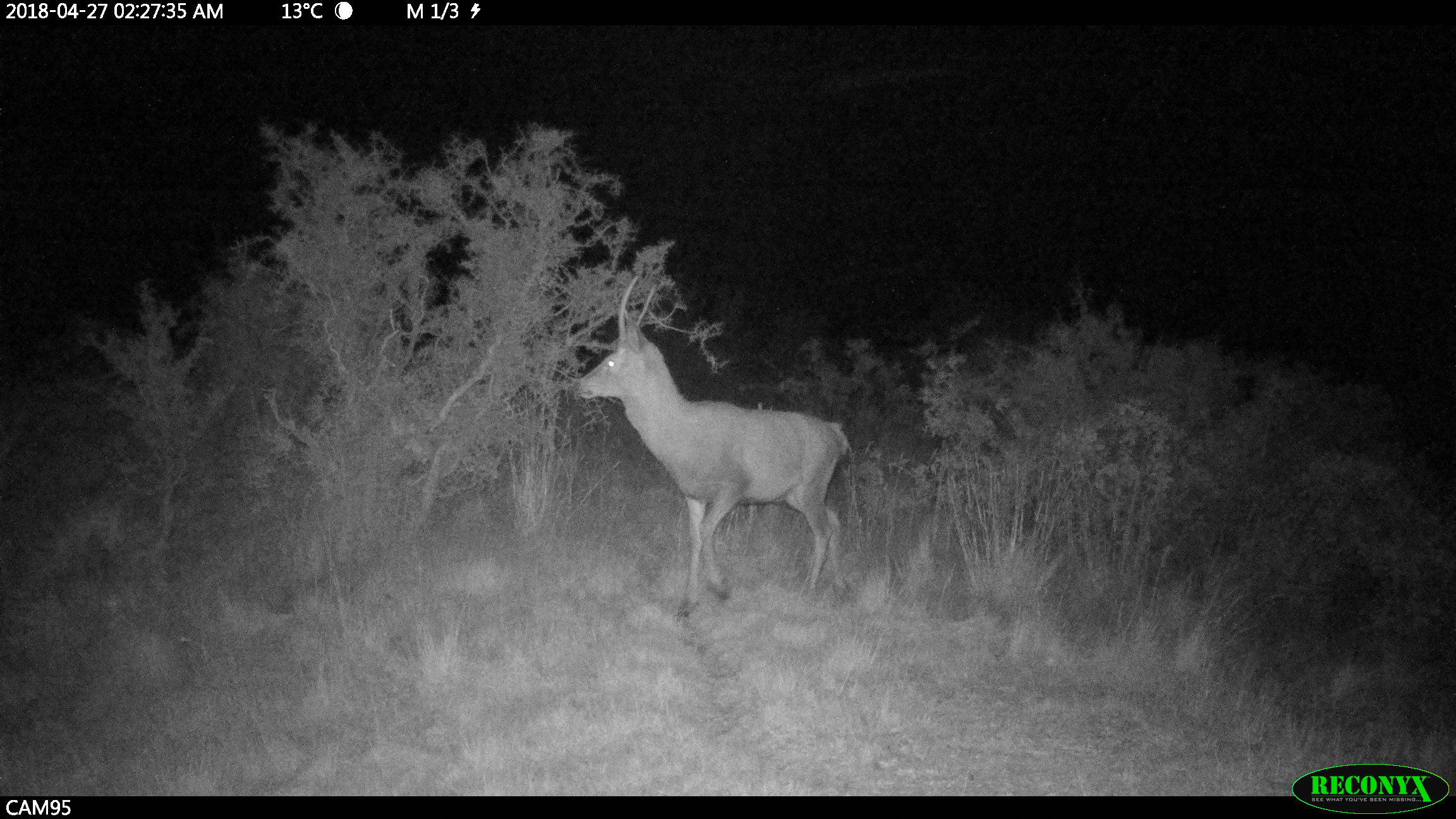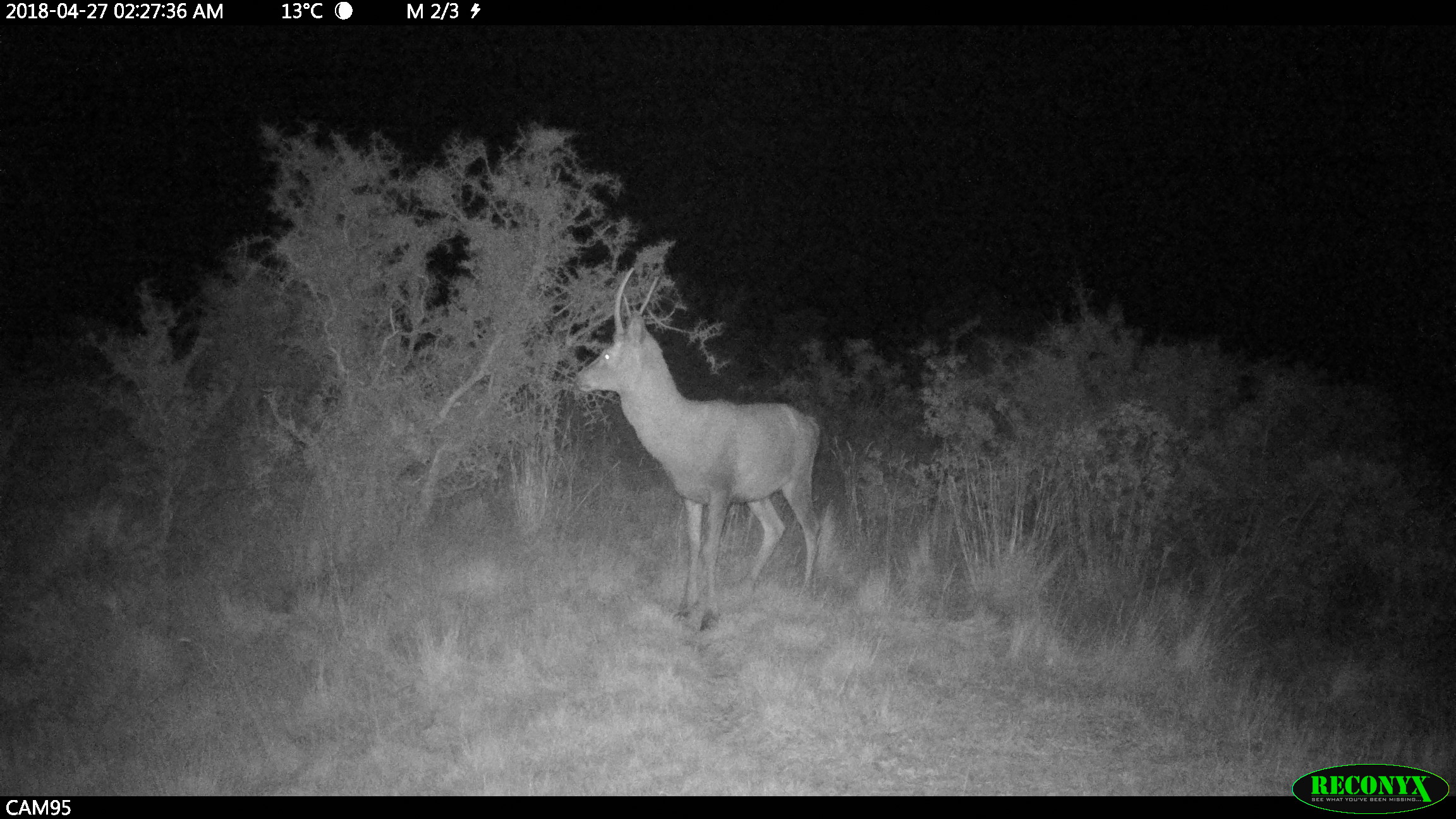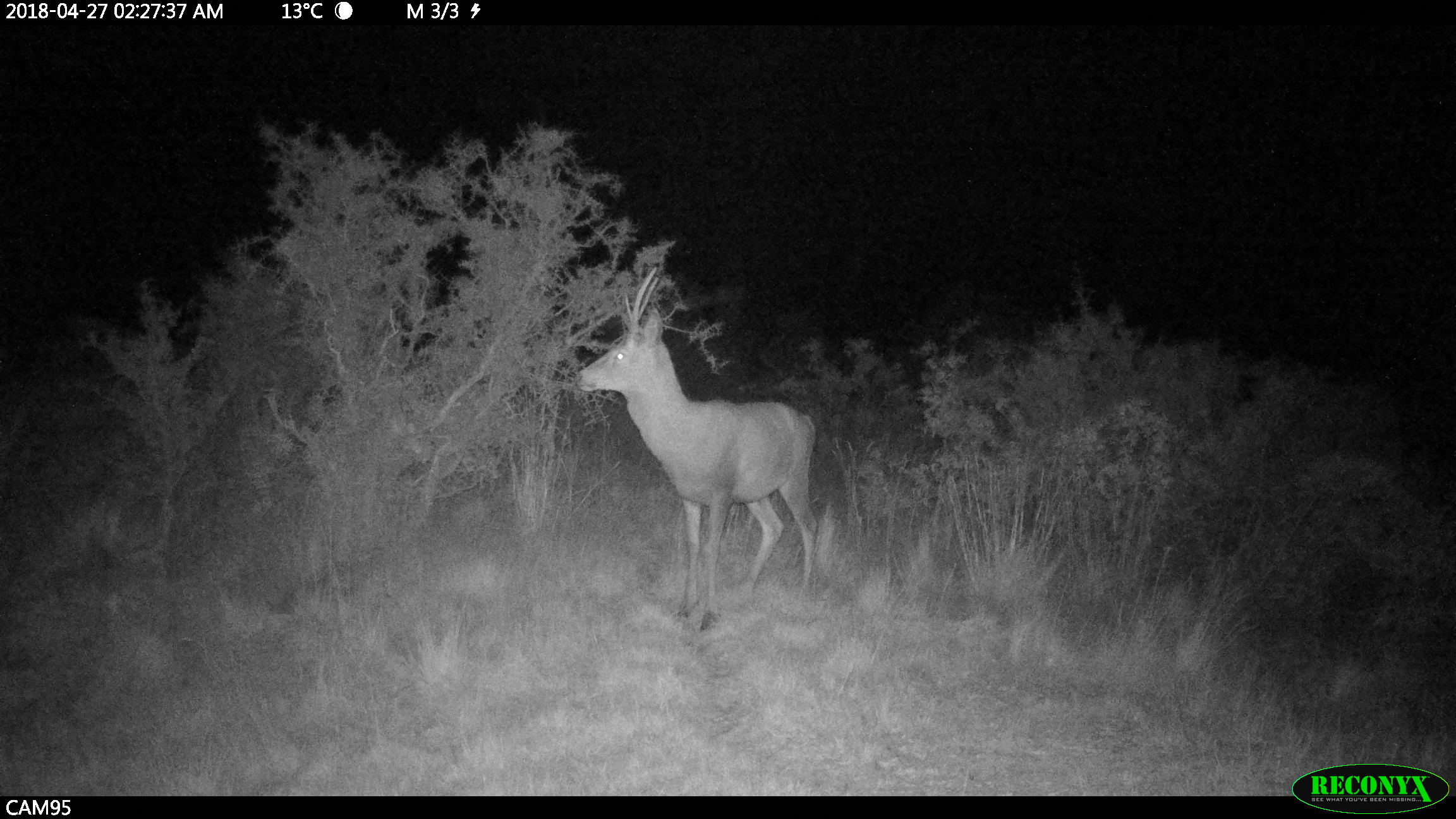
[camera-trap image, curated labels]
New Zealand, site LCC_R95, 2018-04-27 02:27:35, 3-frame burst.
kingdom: Animalia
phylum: Chordata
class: Mammalia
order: Artiodactyla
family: Cervidae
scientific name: Cervidae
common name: deer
Deer (Cervidae).